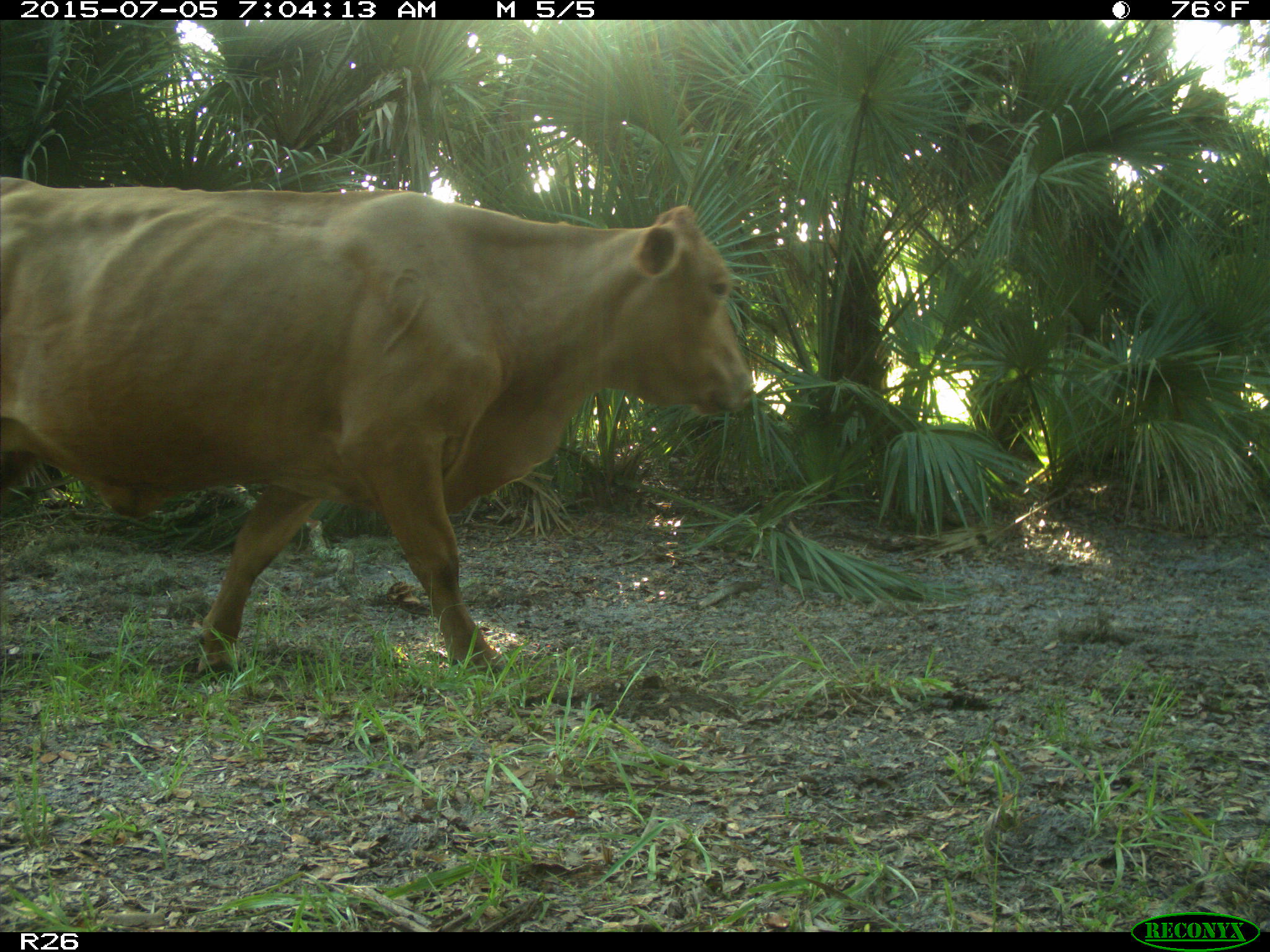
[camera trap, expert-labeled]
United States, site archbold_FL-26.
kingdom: Animalia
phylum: Chordata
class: Mammalia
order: Artiodactyla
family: Bovidae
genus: Bos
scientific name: Bos taurus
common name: domestic cow